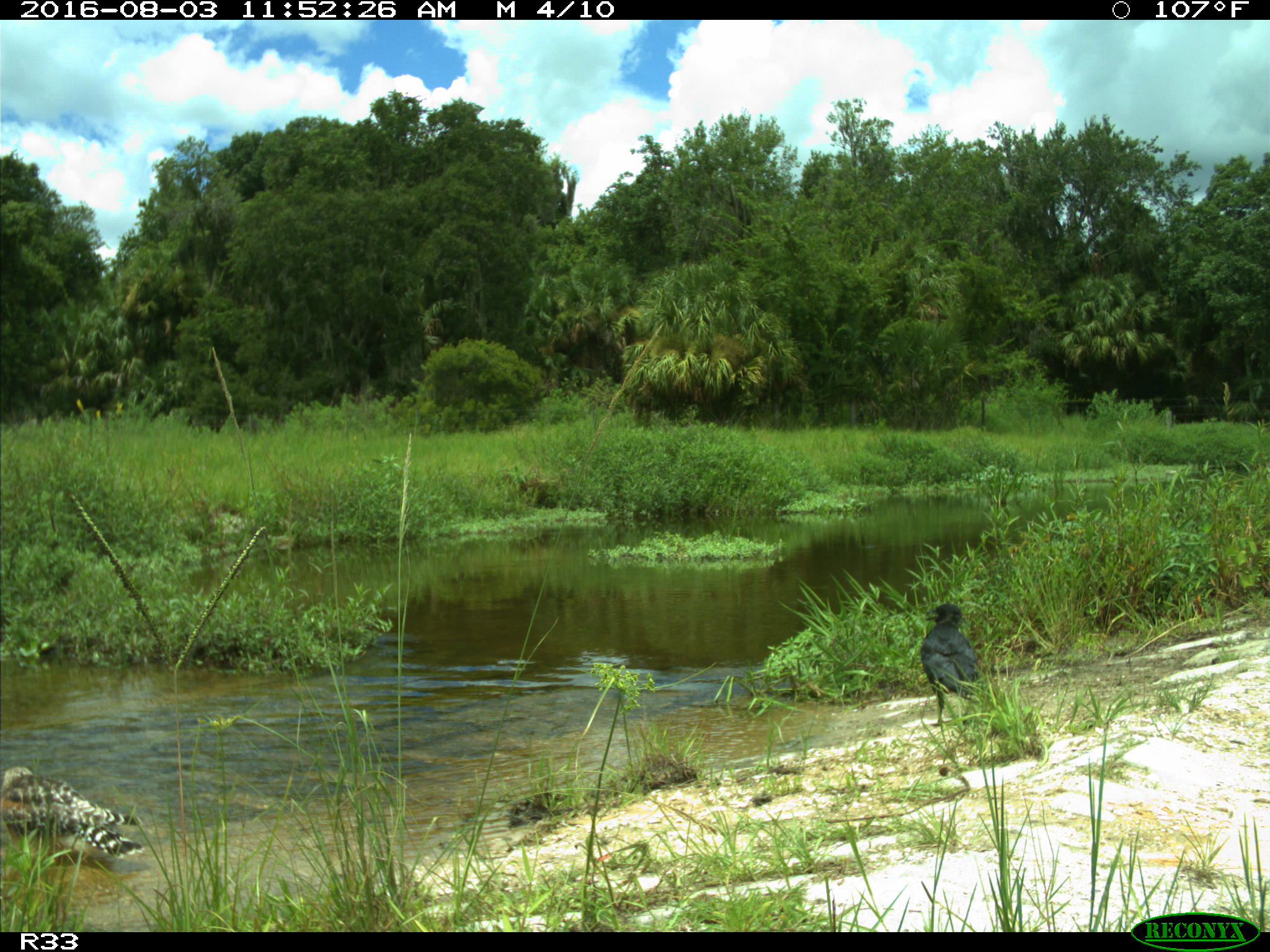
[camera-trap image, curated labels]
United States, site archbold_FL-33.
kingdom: Animalia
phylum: Chordata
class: Aves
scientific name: Aves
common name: birds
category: unidentified bird